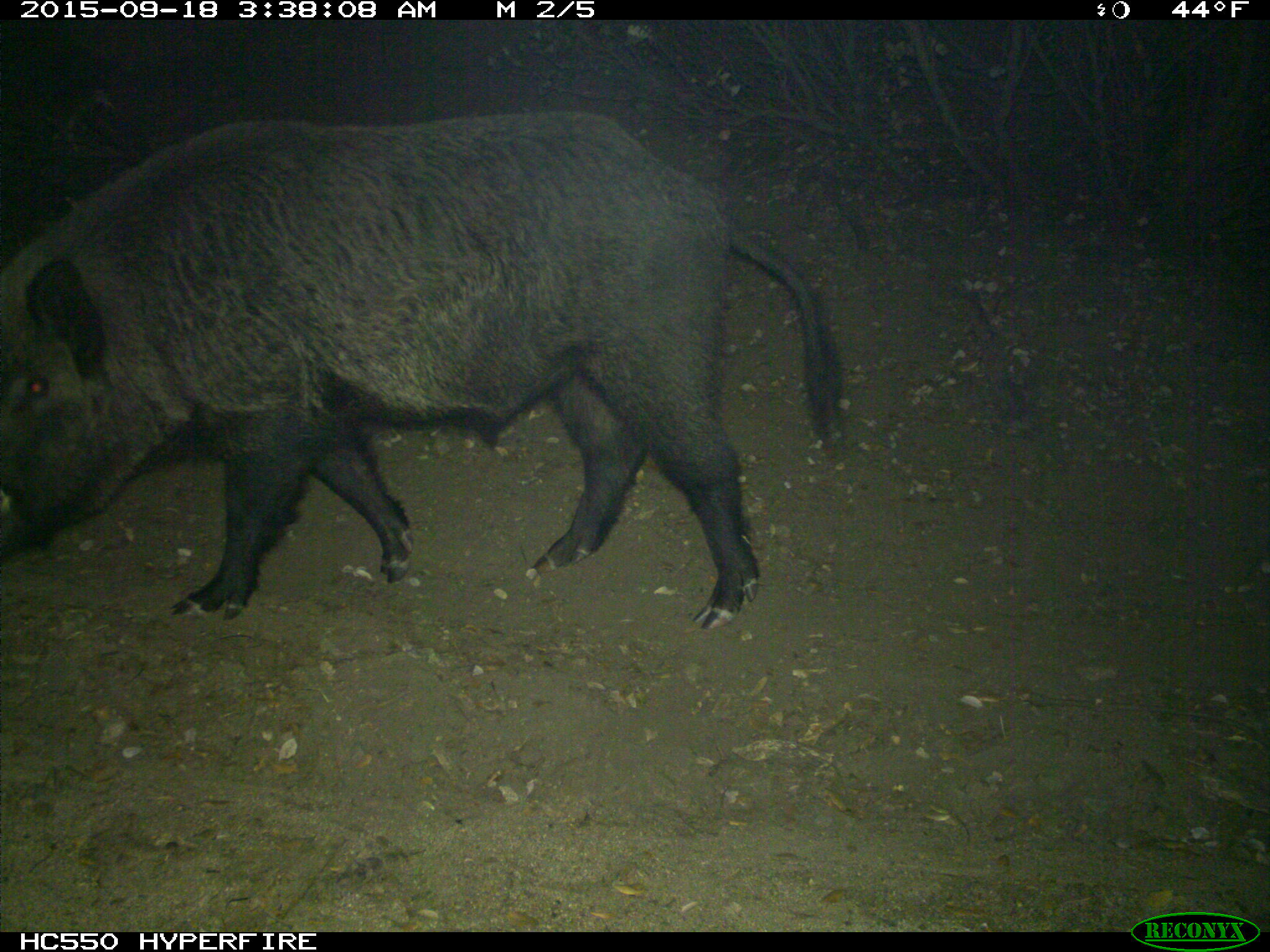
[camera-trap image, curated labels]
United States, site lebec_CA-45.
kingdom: Animalia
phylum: Chordata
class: Mammalia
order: Artiodactyla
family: Suidae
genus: Sus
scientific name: Sus scrofa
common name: wild boar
Sus scrofa (wild boar).